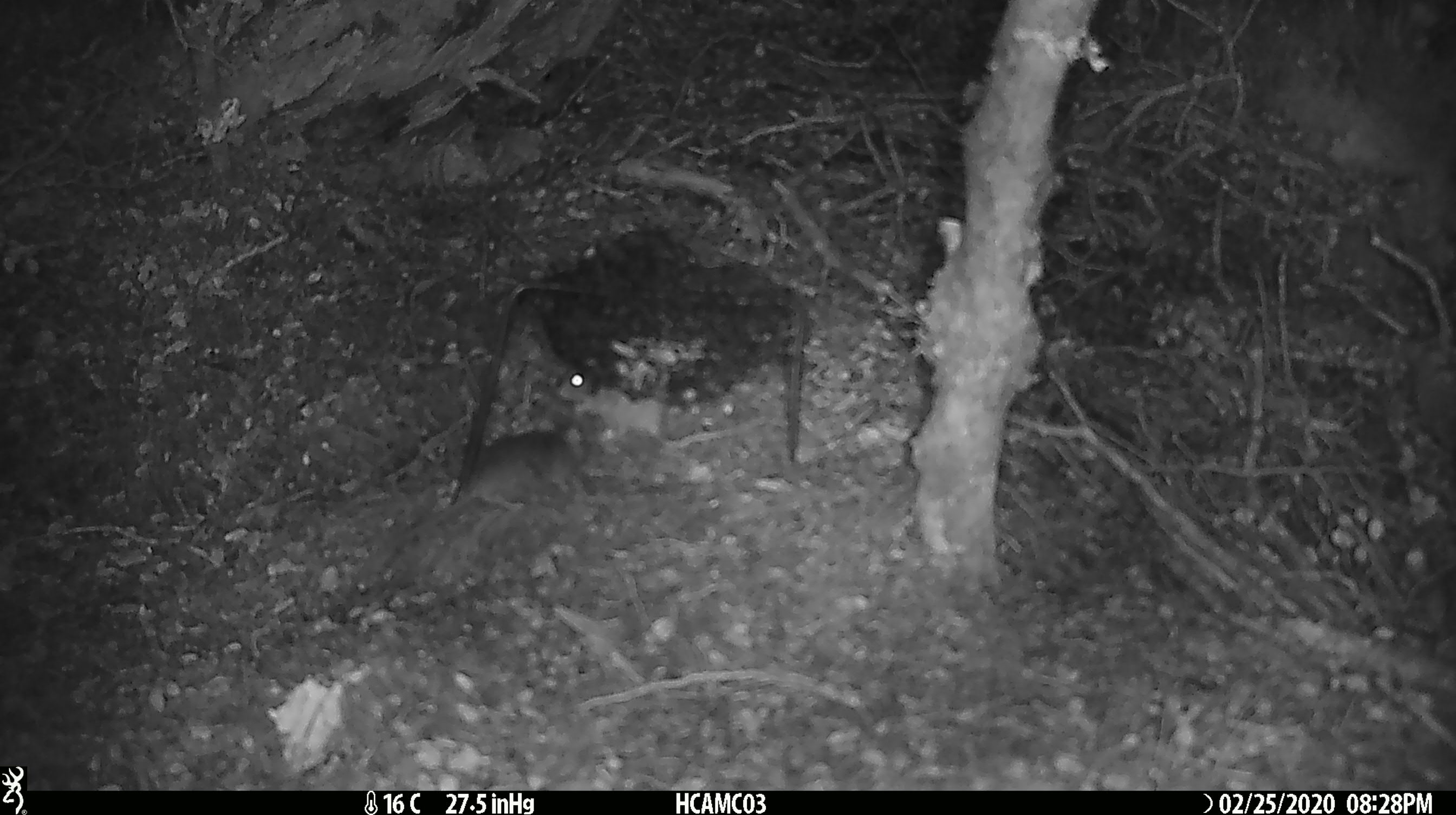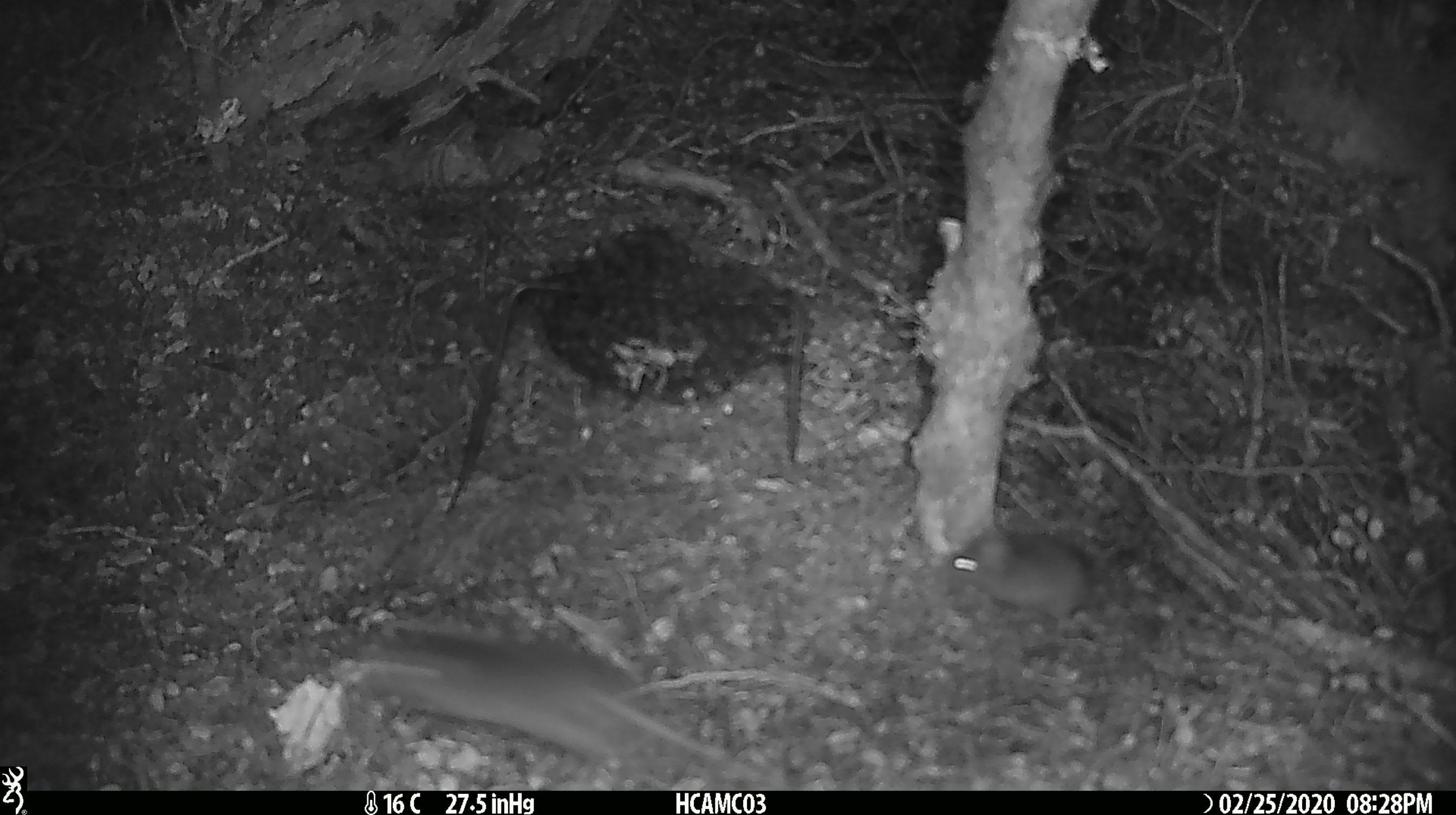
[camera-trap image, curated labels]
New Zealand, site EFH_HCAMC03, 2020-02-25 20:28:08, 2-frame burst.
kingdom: Animalia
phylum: Chordata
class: Mammalia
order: Rodentia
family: Muridae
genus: Mus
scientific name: Mus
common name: mouse